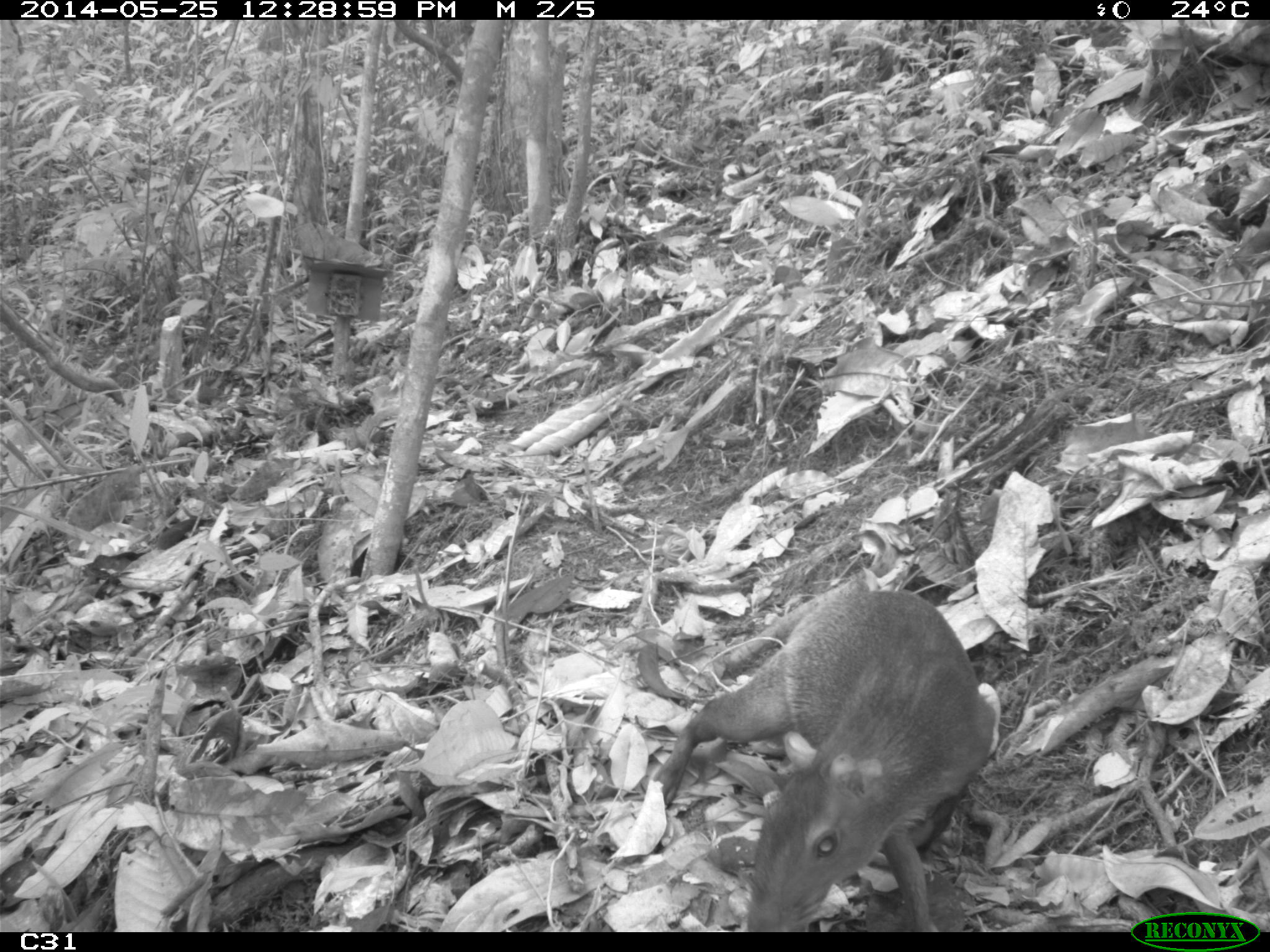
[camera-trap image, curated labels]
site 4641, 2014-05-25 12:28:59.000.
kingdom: Animalia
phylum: Chordata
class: Mammalia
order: Rodentia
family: Dasyproctidae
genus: Dasyprocta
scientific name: Dasyprocta leporina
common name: red-rumped agouti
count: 3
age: adult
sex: female